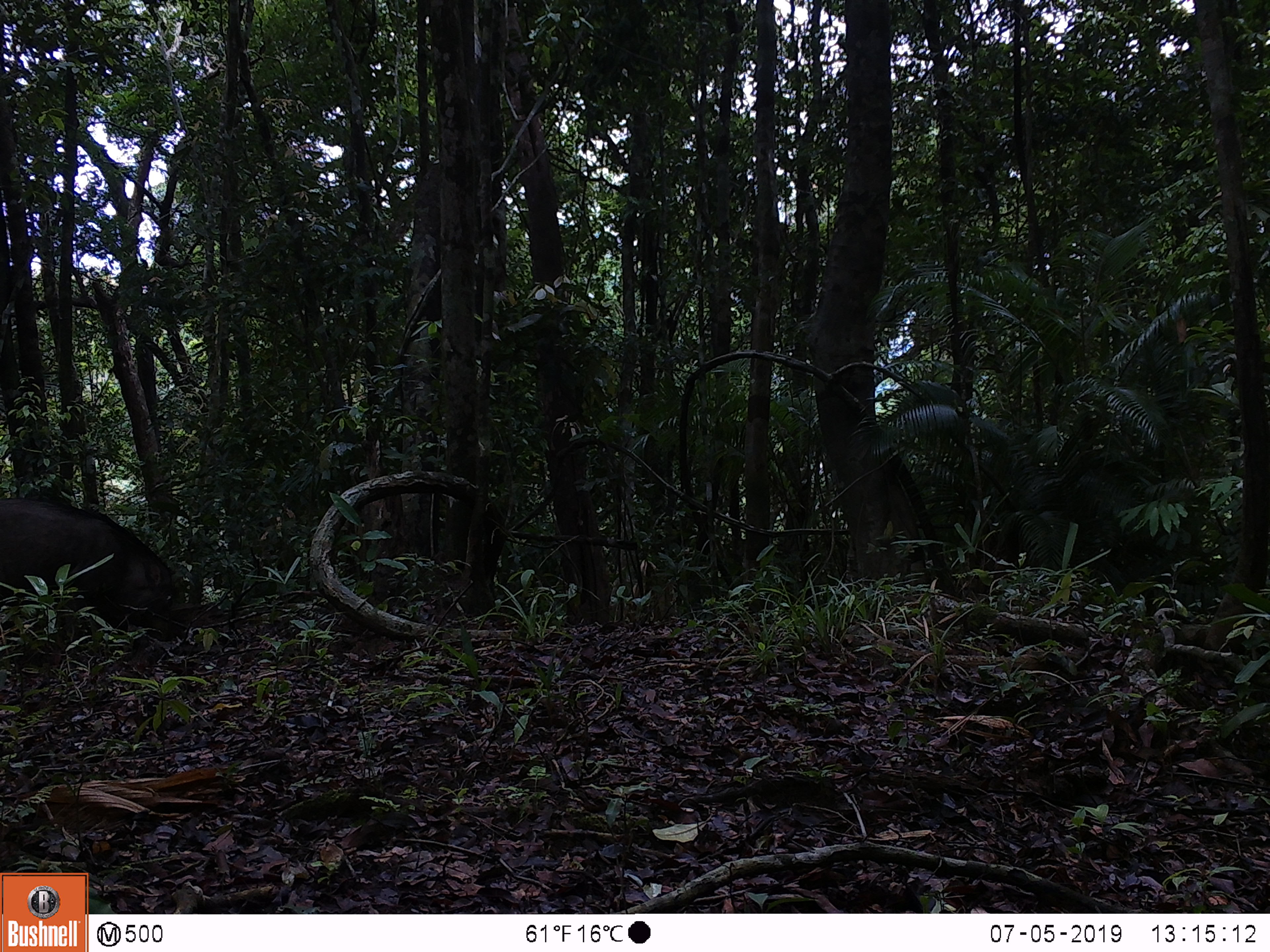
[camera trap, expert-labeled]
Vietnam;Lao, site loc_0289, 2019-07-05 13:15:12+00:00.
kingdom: Animalia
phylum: Chordata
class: Mammalia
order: Artiodactyla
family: Suidae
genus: Sus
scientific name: Sus scrofa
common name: eurasian wild pig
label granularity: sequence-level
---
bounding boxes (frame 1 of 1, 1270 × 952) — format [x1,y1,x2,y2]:
eurasian wild pig: [0,497,171,628]